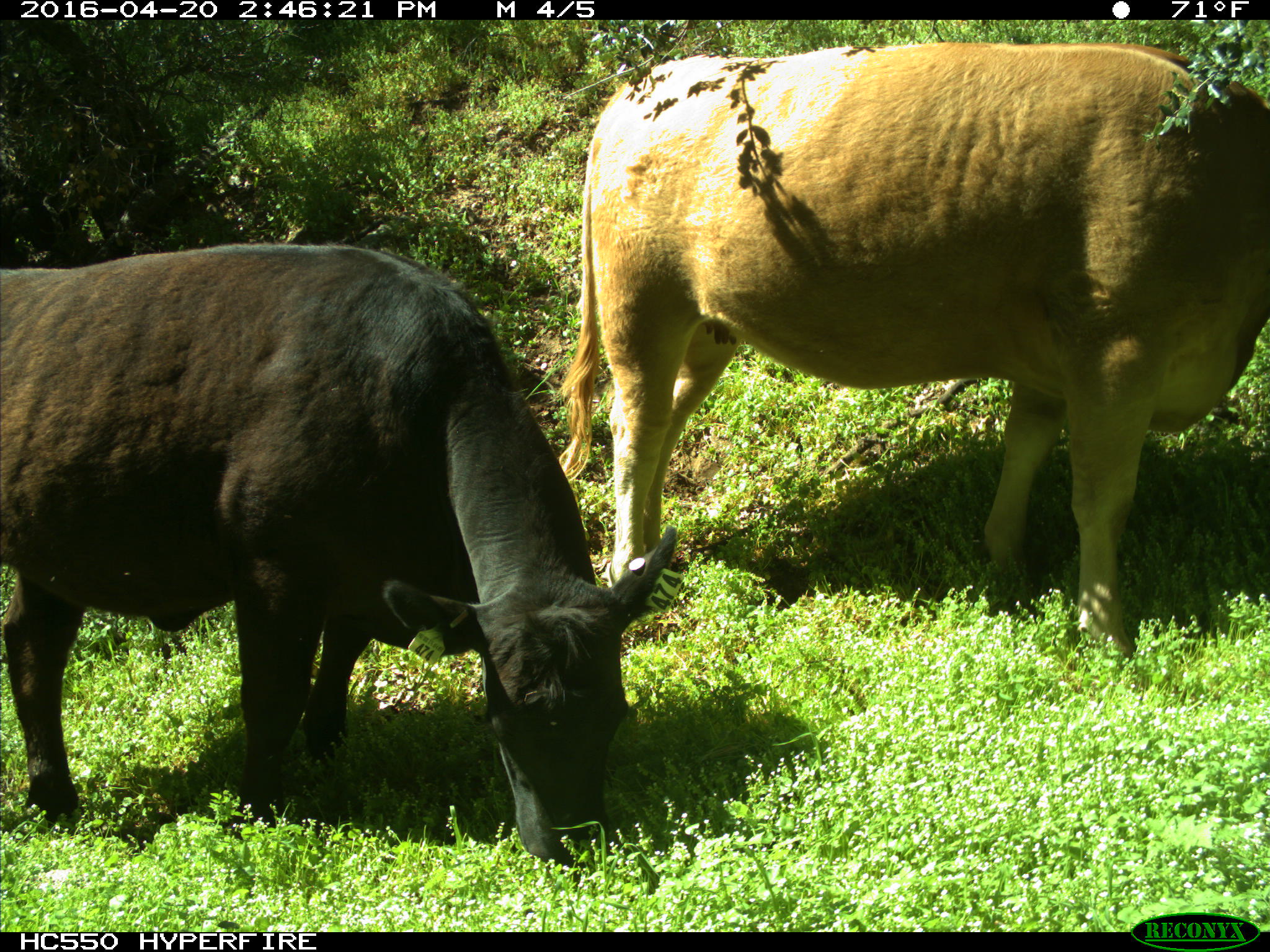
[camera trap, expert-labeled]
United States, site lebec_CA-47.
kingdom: Animalia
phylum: Chordata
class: Mammalia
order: Artiodactyla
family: Bovidae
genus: Bos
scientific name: Bos taurus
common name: domestic cow